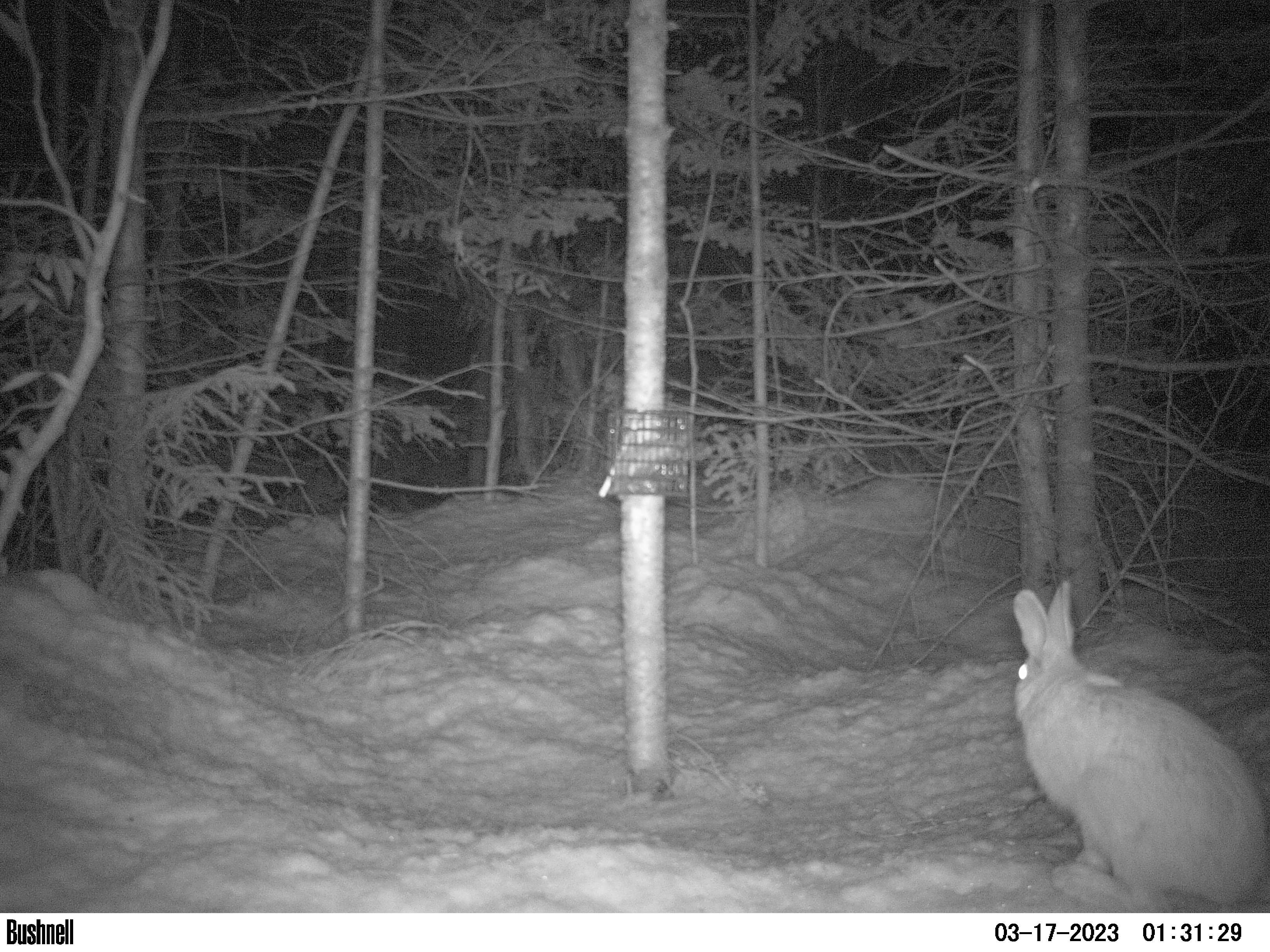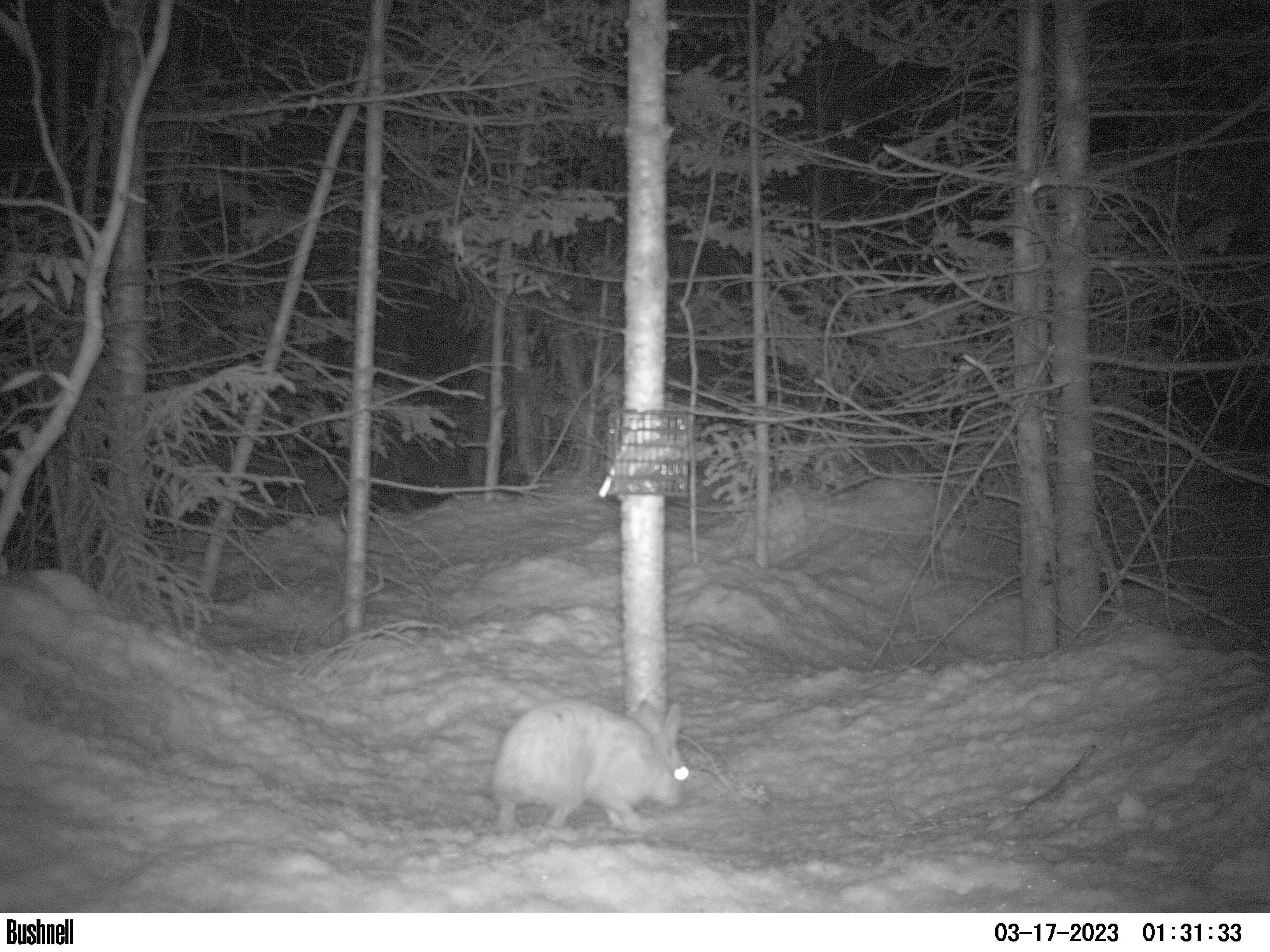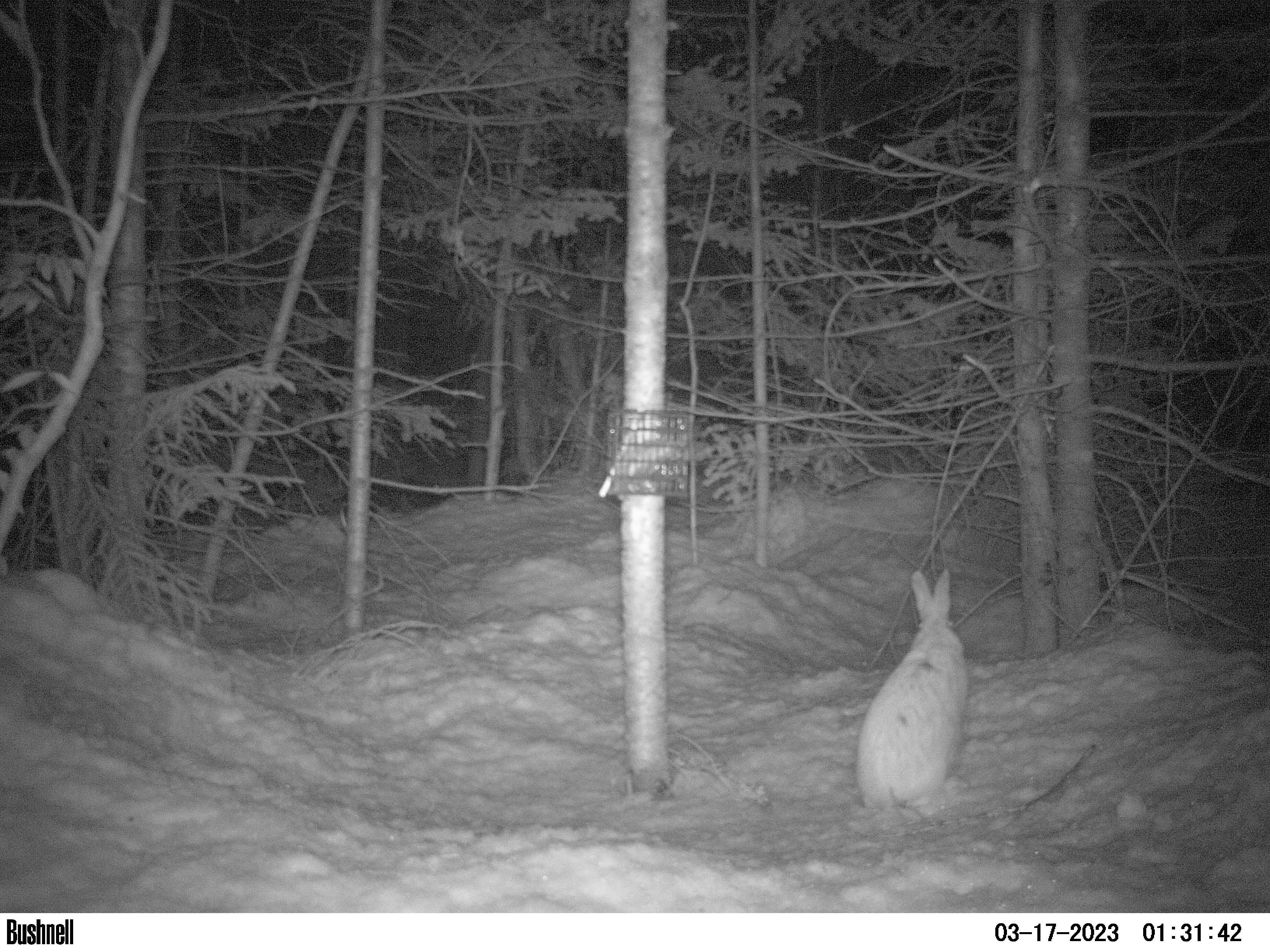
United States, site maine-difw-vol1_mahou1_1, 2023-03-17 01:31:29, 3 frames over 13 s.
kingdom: Animalia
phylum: Chordata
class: Mammalia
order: Lagomorpha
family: Leporidae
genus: Lepus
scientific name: Lepus americanus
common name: snowshoe hare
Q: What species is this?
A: Snowshoe hare (Lepus americanus).